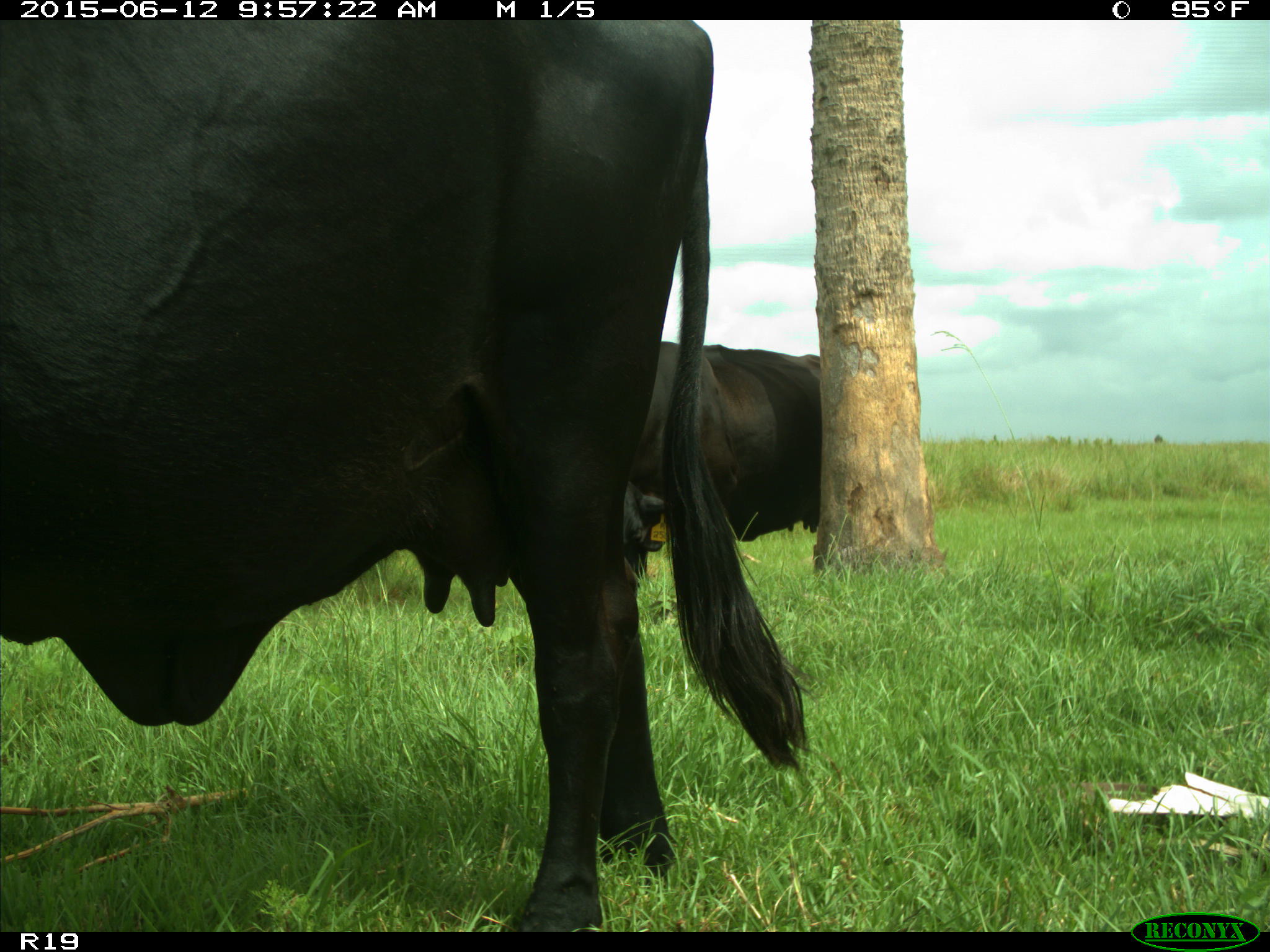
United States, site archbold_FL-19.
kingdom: Animalia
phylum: Chordata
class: Mammalia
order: Artiodactyla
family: Bovidae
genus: Bos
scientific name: Bos taurus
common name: domestic cow